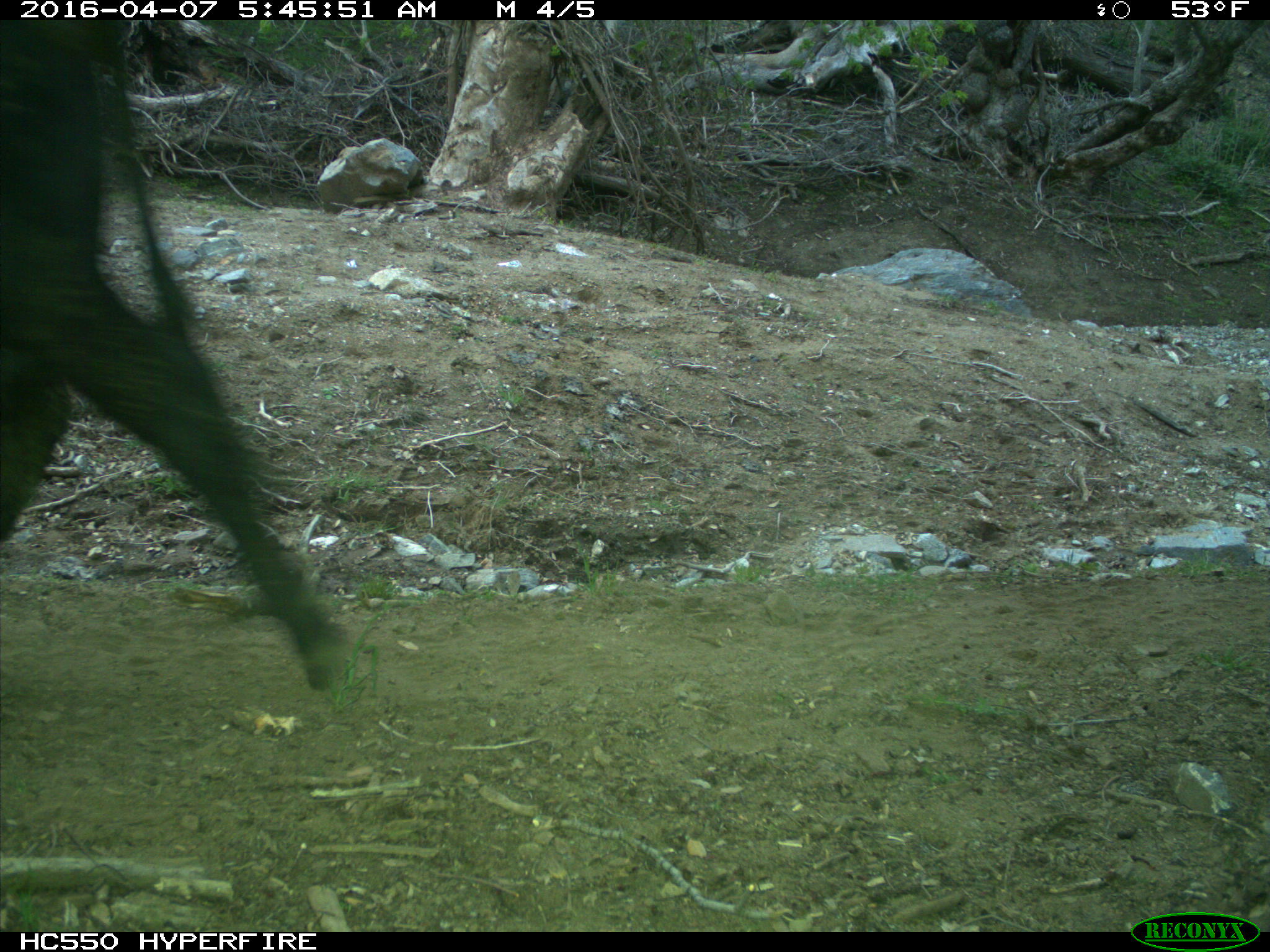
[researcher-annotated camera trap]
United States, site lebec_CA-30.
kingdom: Animalia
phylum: Chordata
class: Mammalia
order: Artiodactyla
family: Bovidae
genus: Bos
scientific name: Bos taurus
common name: domestic cow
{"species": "Bos taurus (domestic cow)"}